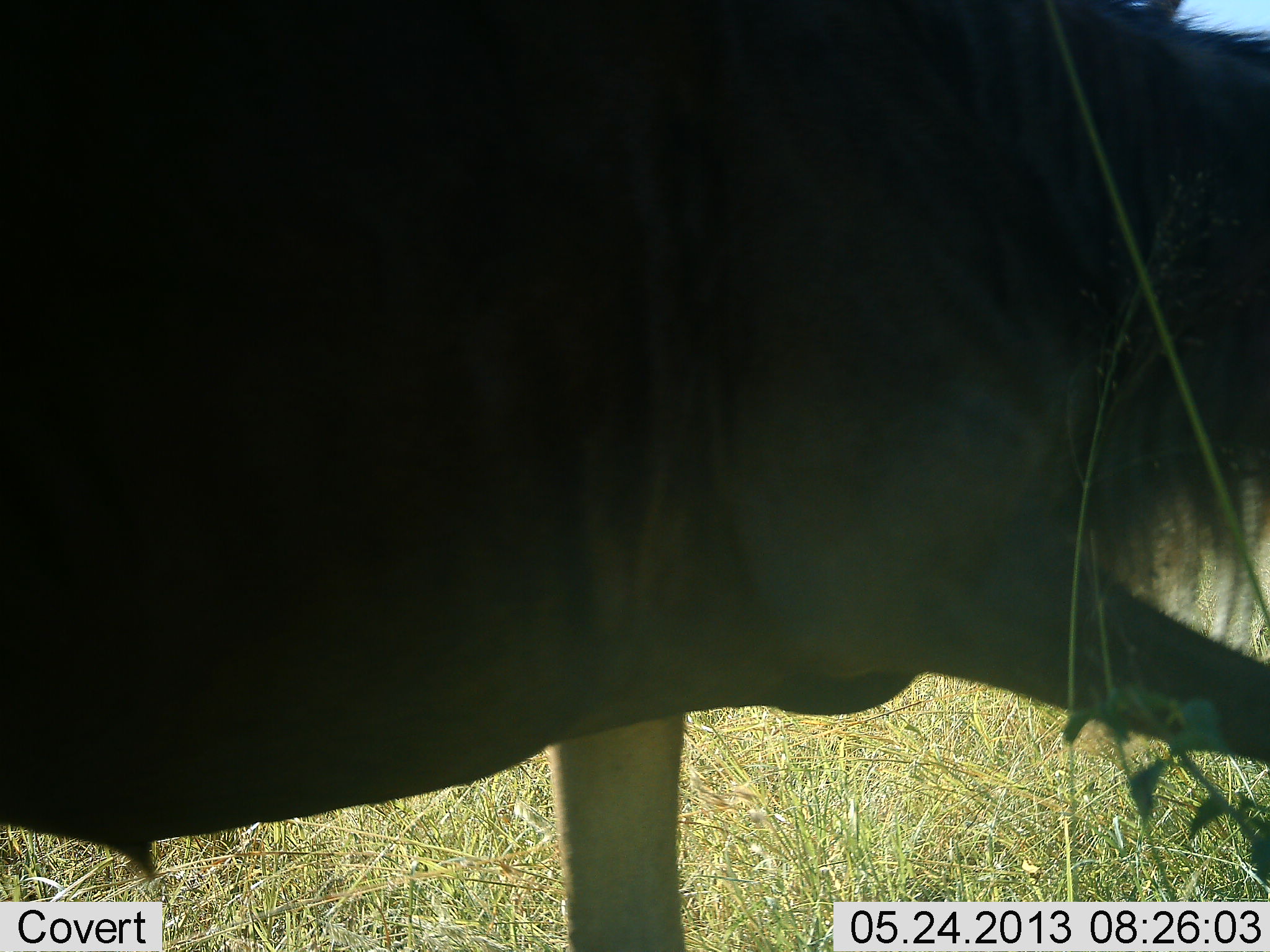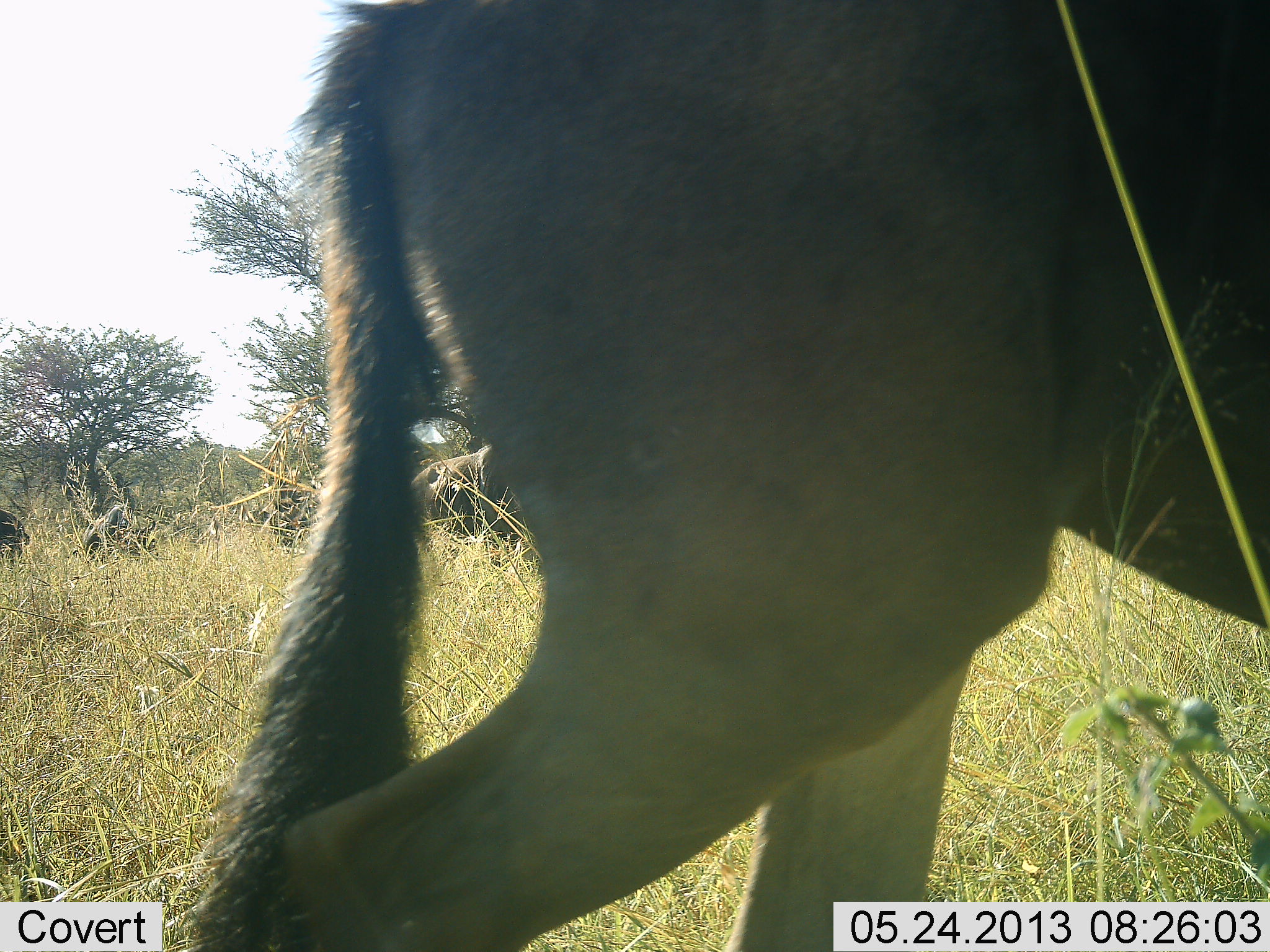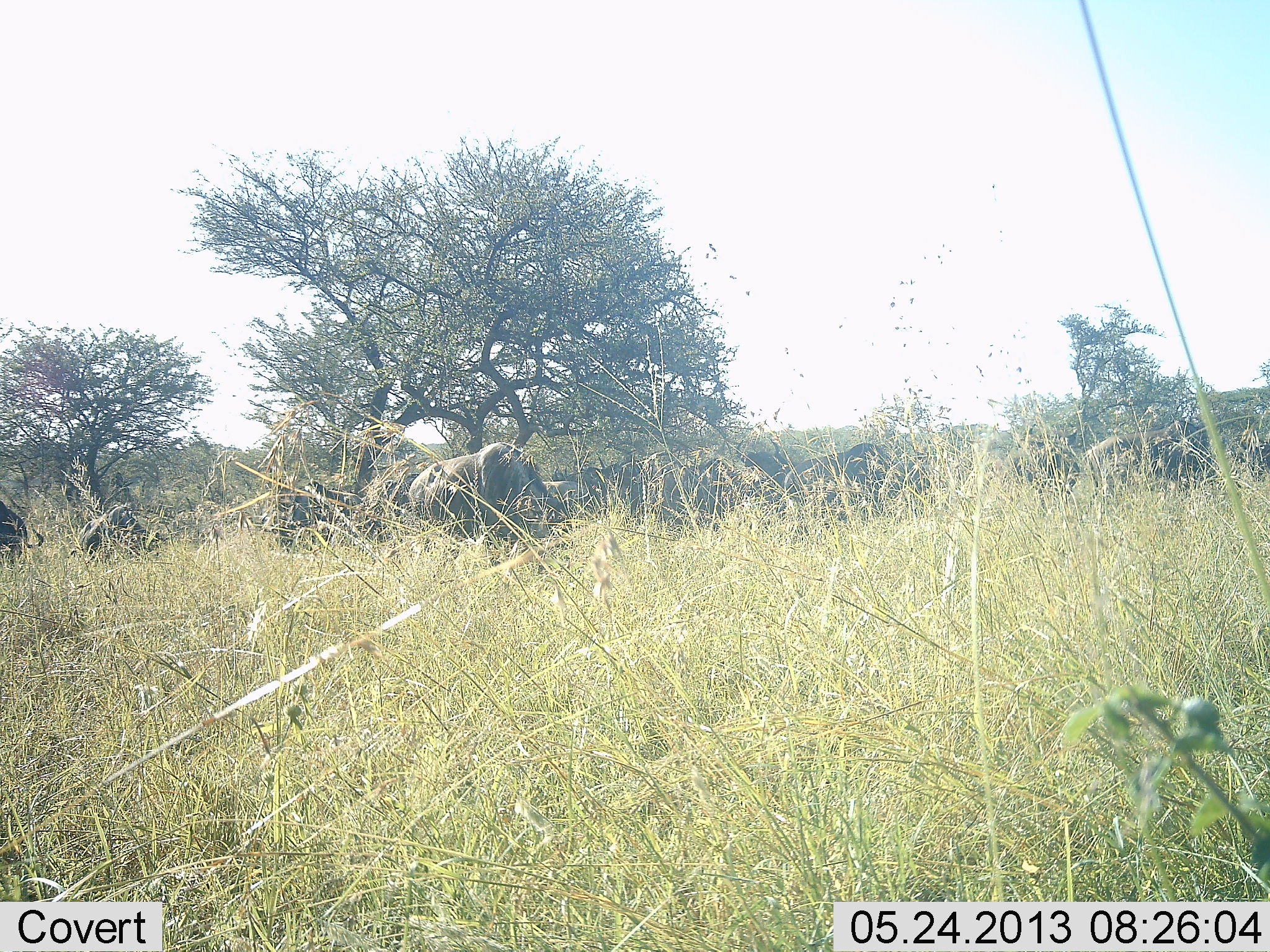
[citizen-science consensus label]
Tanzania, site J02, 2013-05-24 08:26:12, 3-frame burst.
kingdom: Animalia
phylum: Chordata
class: Mammalia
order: Artiodactyla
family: Bovidae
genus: Connochaetes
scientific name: Connochaetes taurinus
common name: blue wildebeest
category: wildebeest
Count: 10.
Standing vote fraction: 56%.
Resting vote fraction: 12%.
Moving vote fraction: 62%.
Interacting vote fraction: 0%.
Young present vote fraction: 0%.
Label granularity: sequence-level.